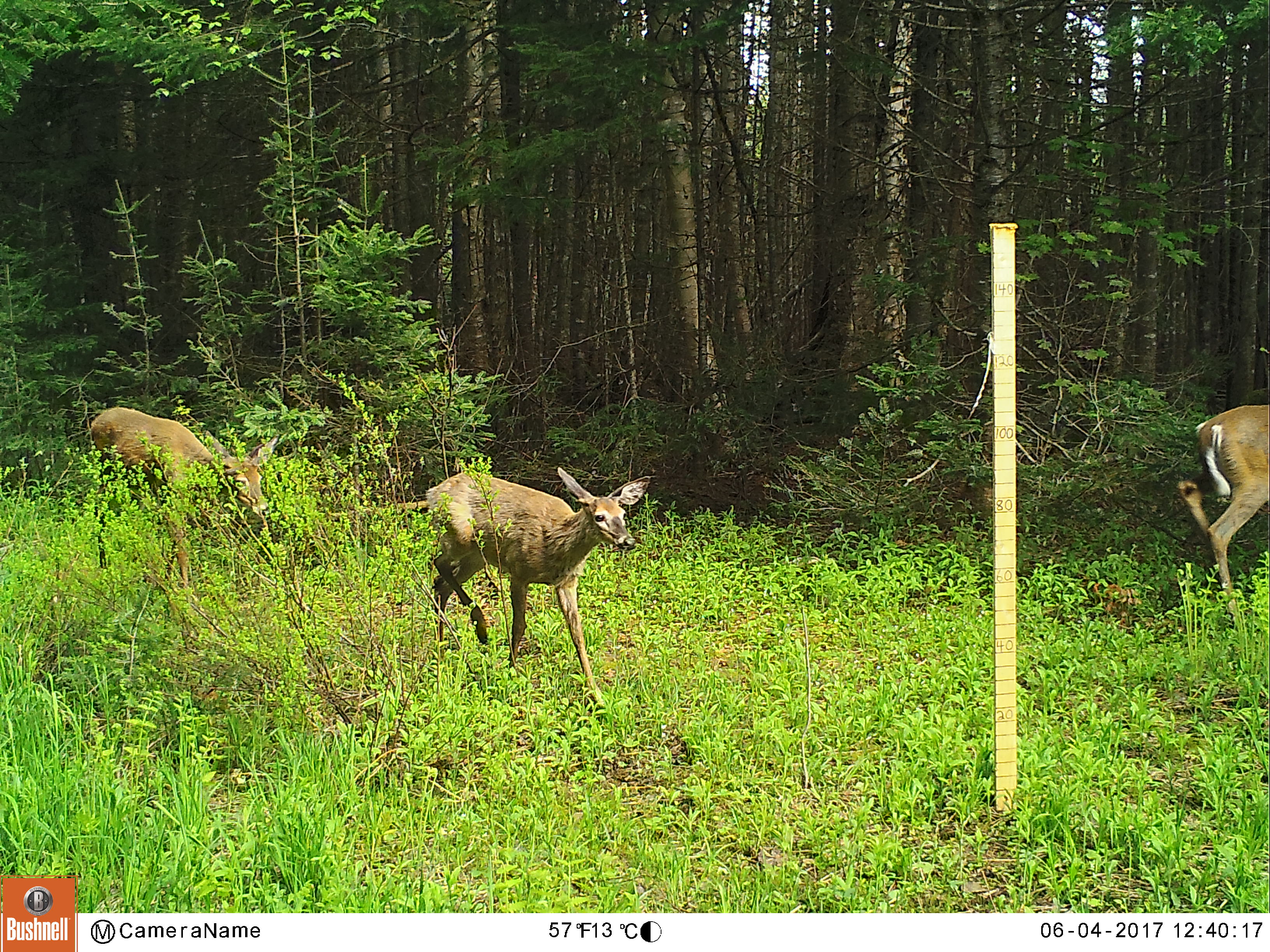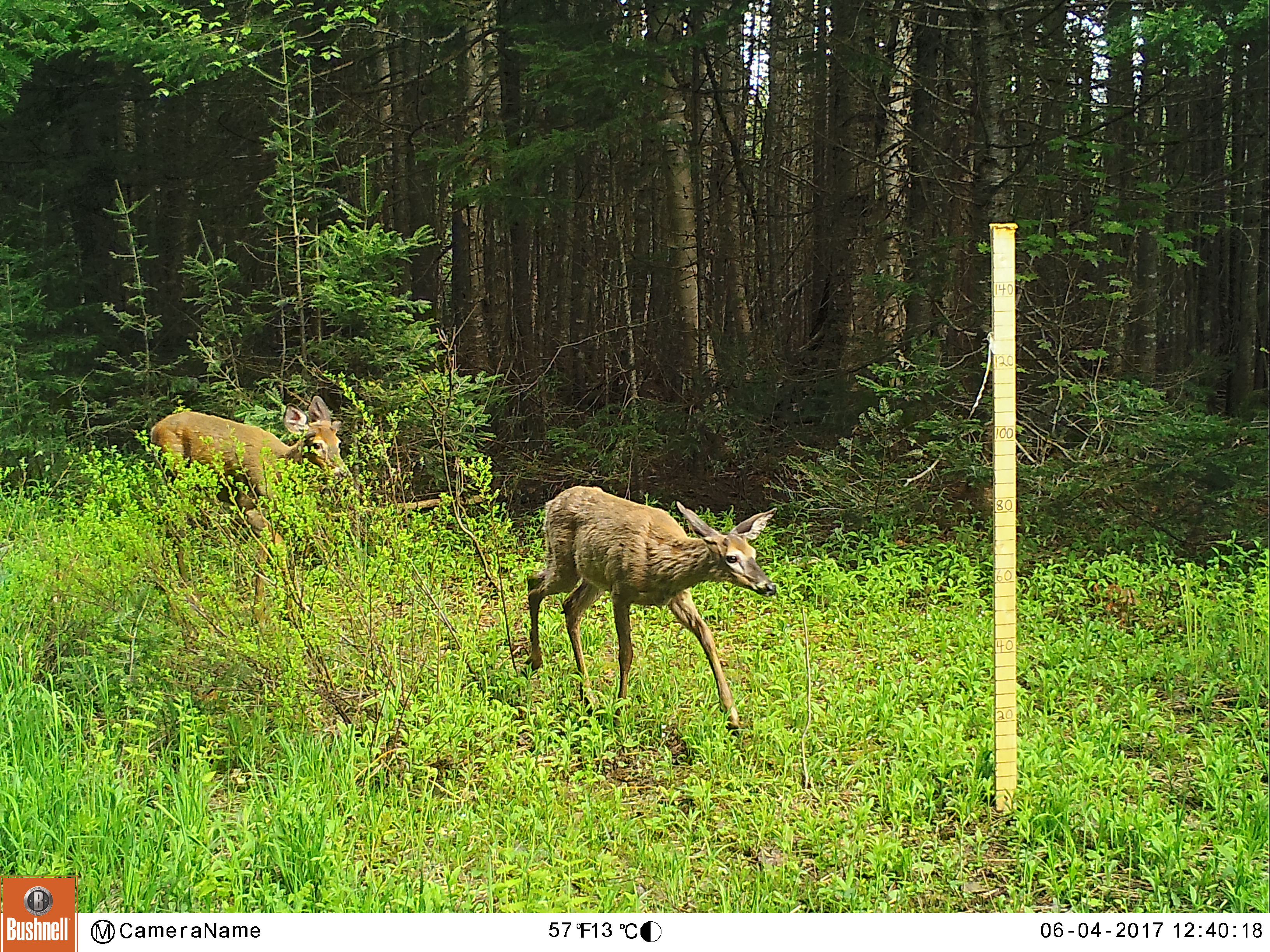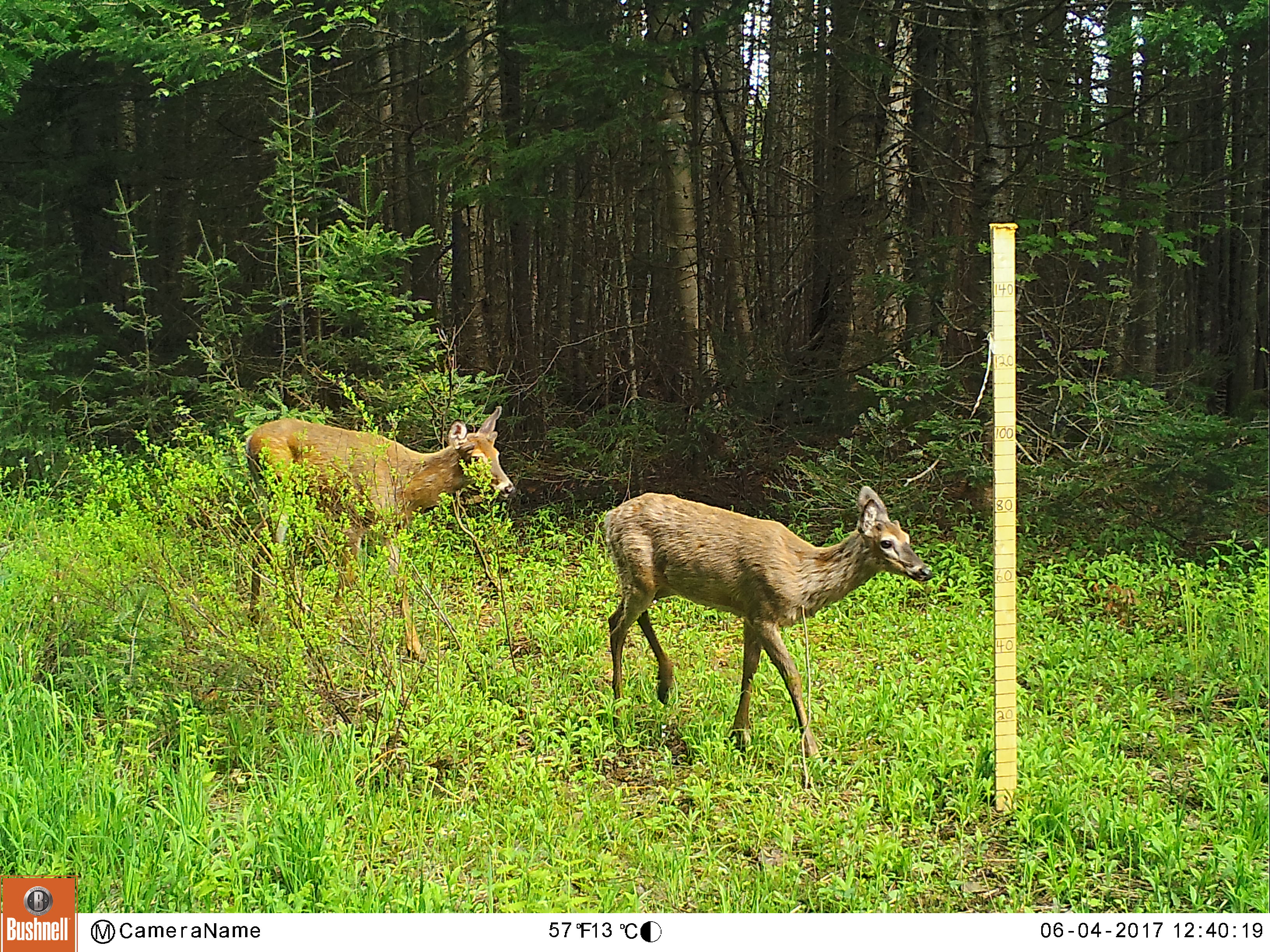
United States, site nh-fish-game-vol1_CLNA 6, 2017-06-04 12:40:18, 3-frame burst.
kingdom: Animalia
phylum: Chordata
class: Mammalia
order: Artiodactyla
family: Cervidae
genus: Odocoileus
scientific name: Odocoileus virginianus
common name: white-tailed deer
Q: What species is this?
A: White-tailed deer (Odocoileus virginianus).